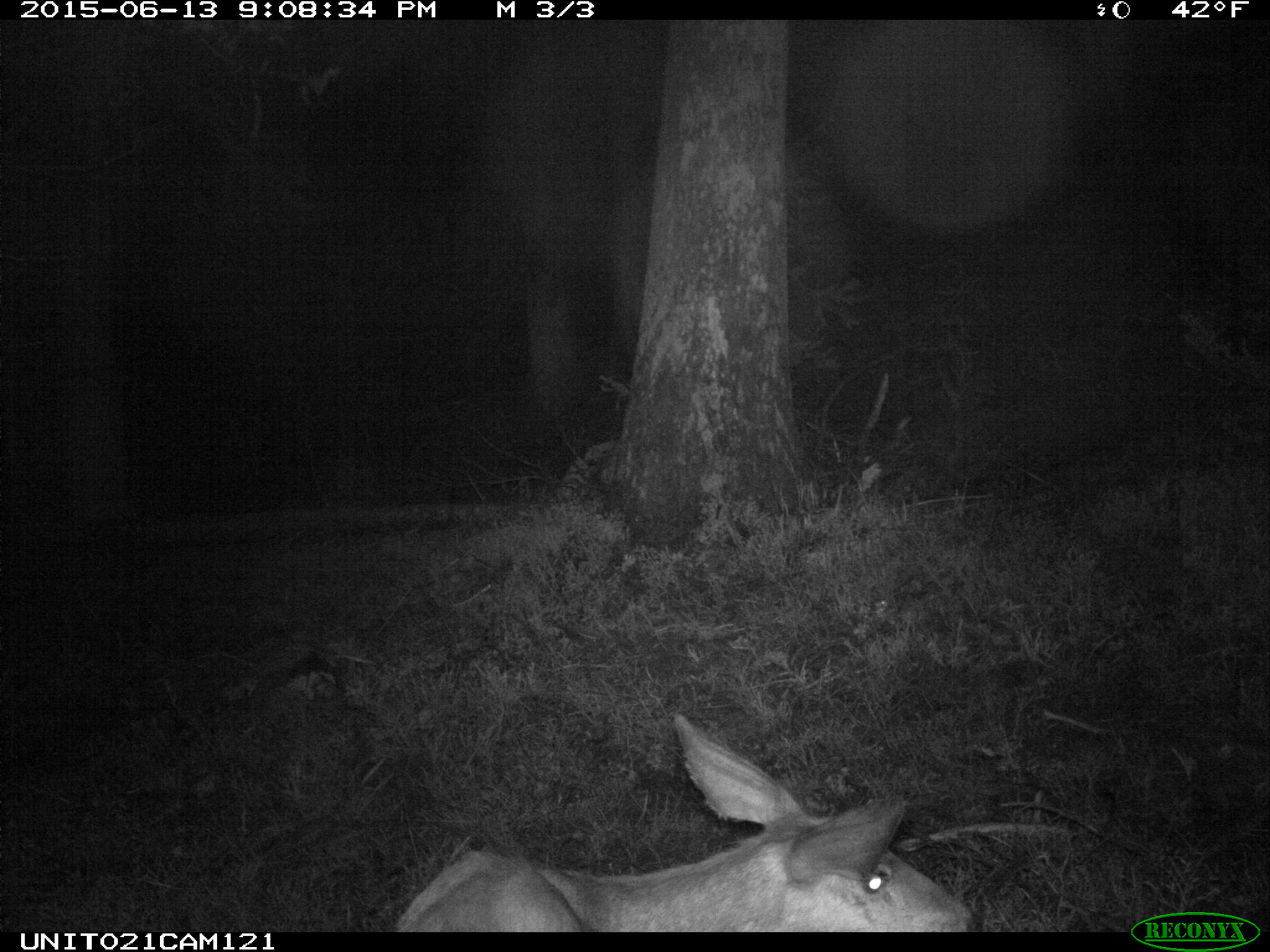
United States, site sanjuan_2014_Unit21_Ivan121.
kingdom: Animalia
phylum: Chordata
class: Mammalia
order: Artiodactyla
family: Cervidae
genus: Odocoileus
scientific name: Odocoileus hemionus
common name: mule deer